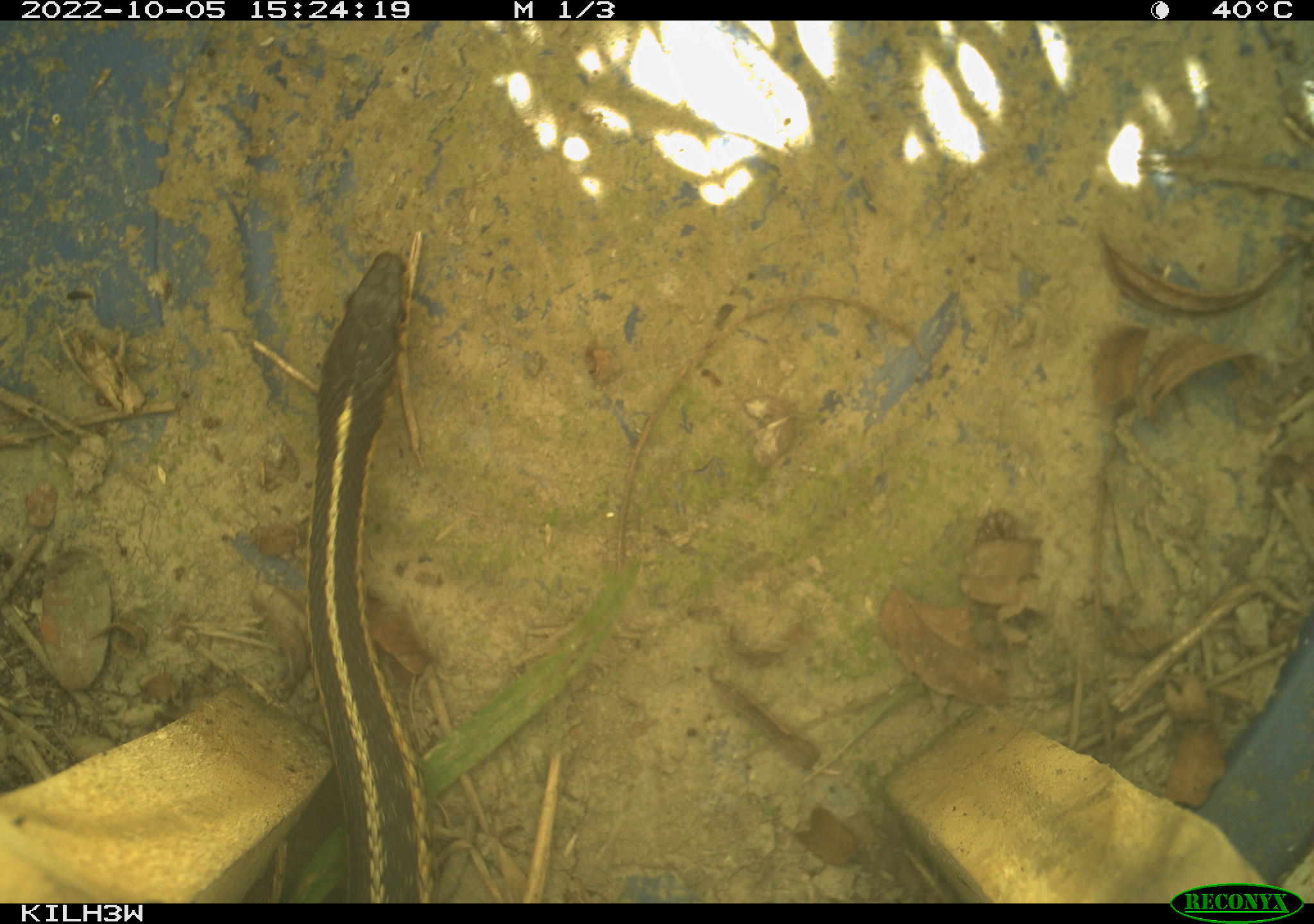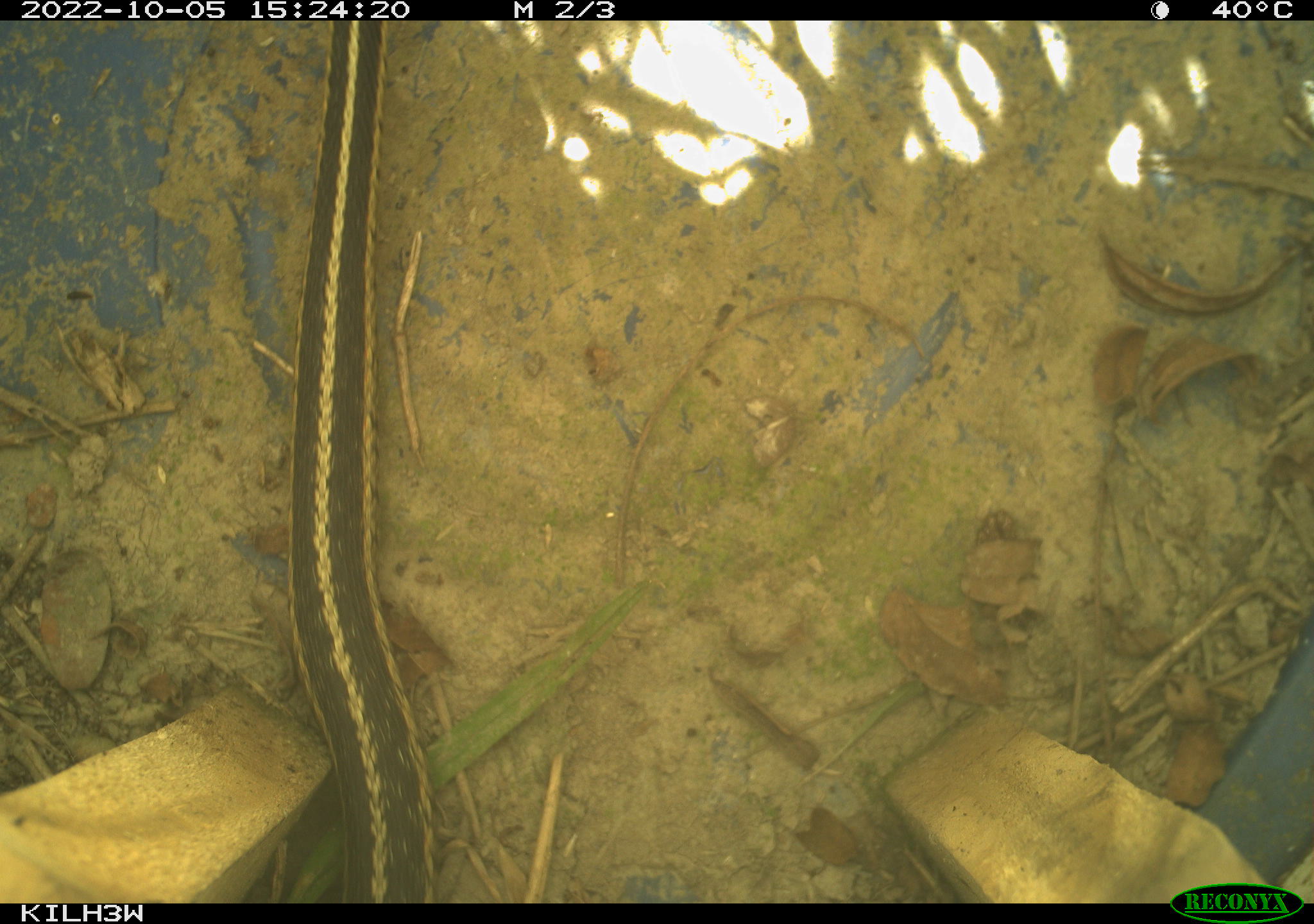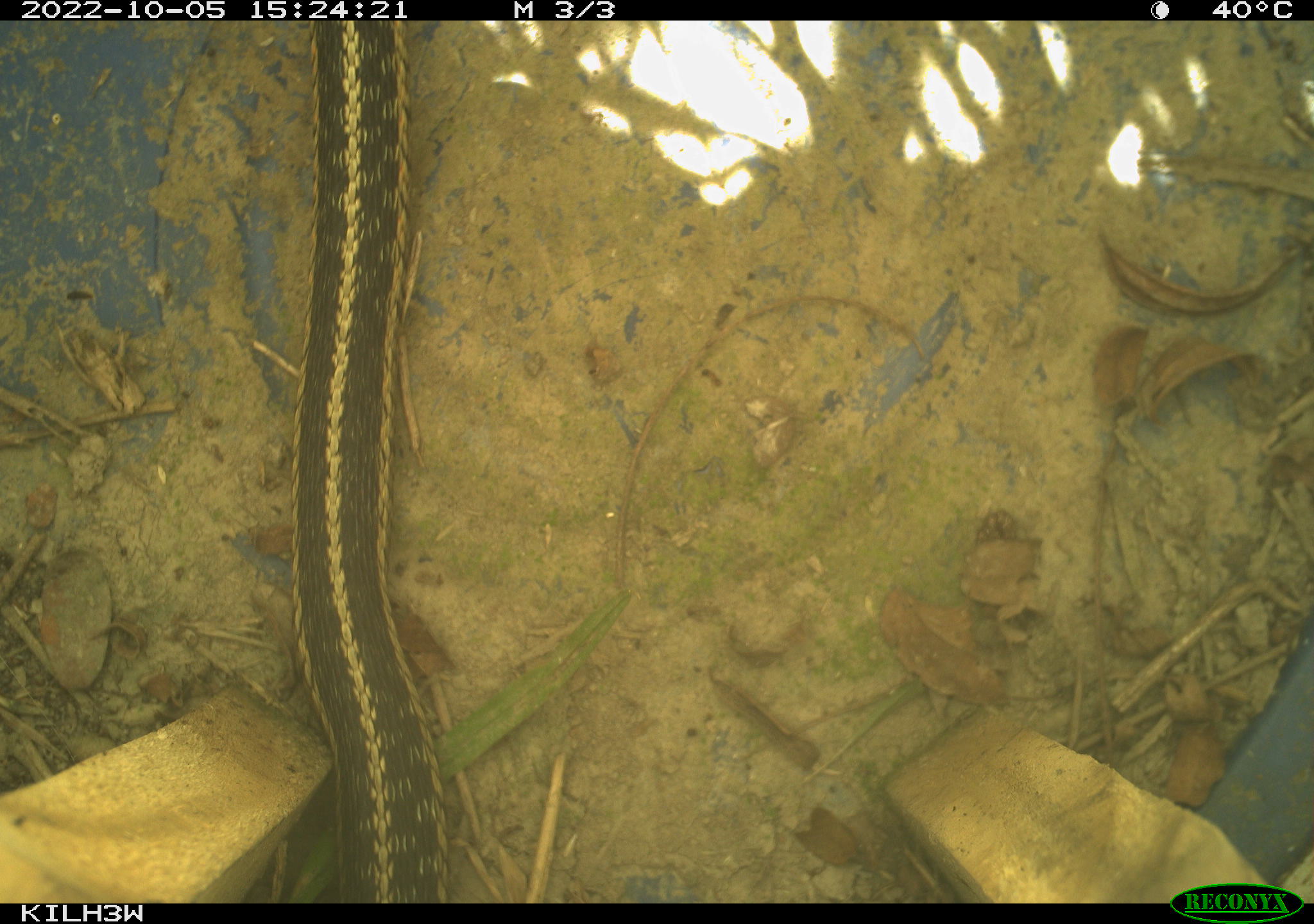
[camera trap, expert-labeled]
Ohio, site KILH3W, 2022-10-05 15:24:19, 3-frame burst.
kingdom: Animalia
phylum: Chordata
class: Reptilia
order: Squamata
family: Colubridae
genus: Thamnophis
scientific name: Thamnophis sirtalis sirtalis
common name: eastern gartersnake